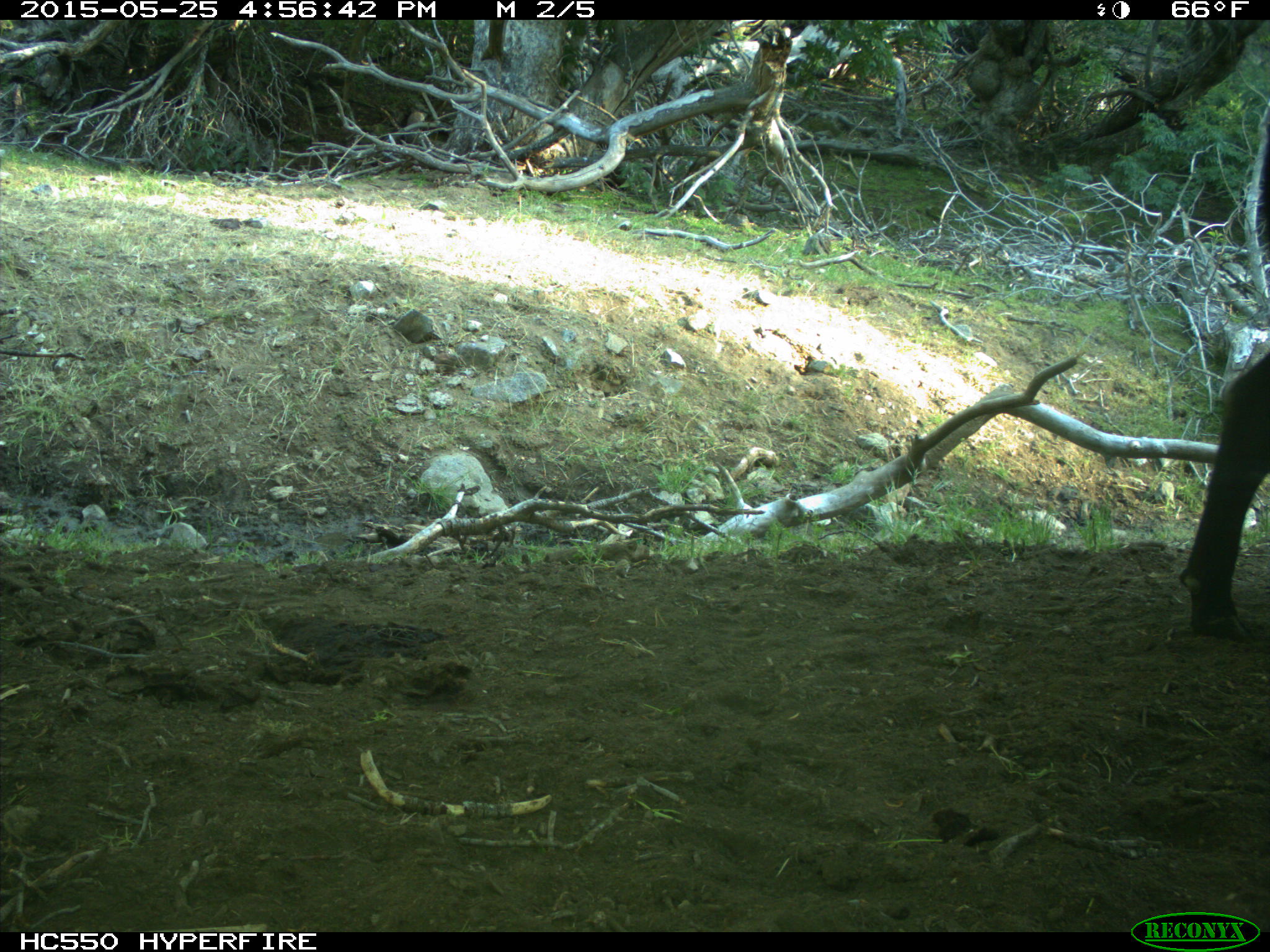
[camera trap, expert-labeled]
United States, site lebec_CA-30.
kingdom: Animalia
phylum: Chordata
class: Mammalia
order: Artiodactyla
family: Bovidae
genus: Bos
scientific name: Bos taurus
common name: domestic cow